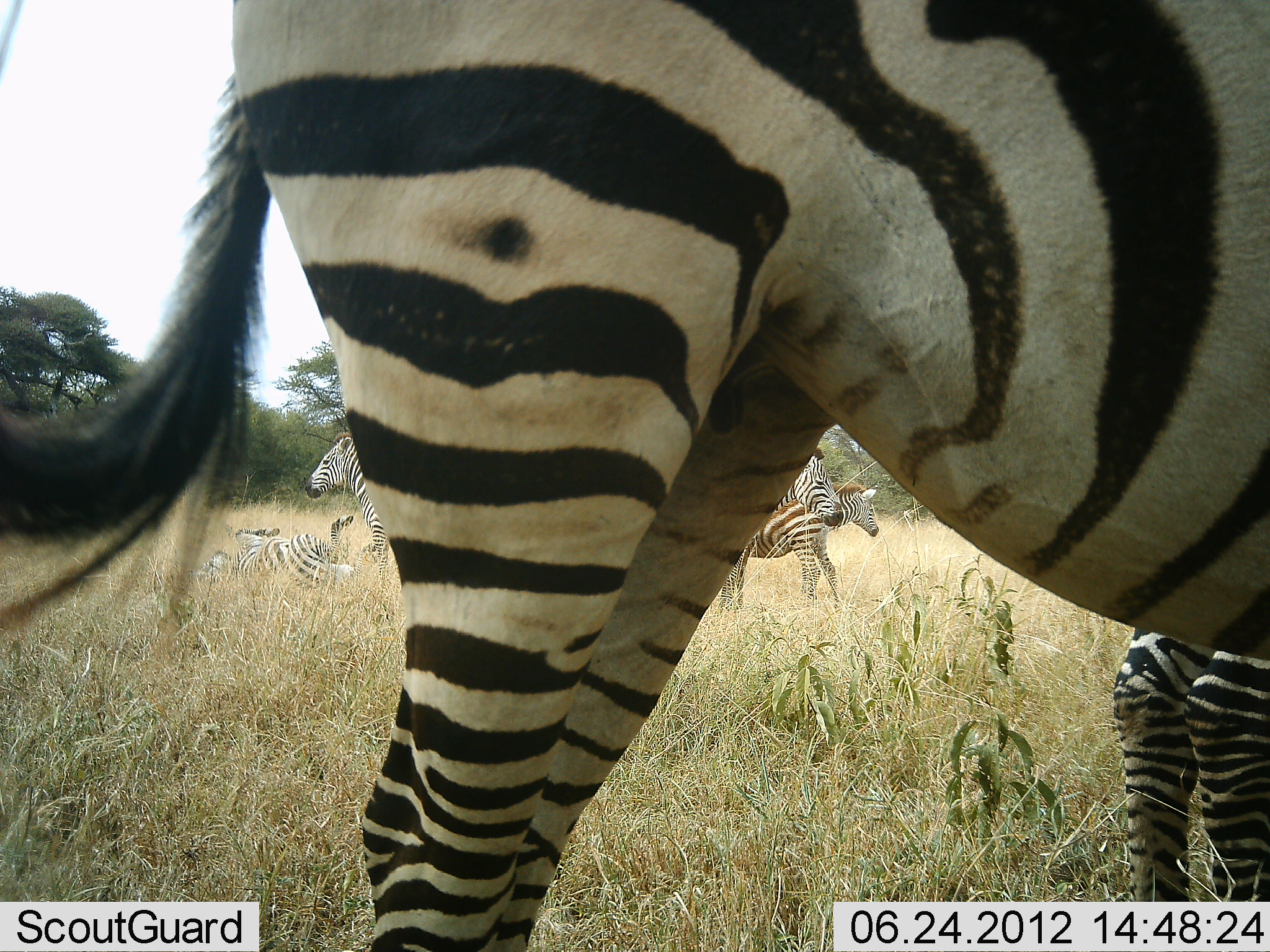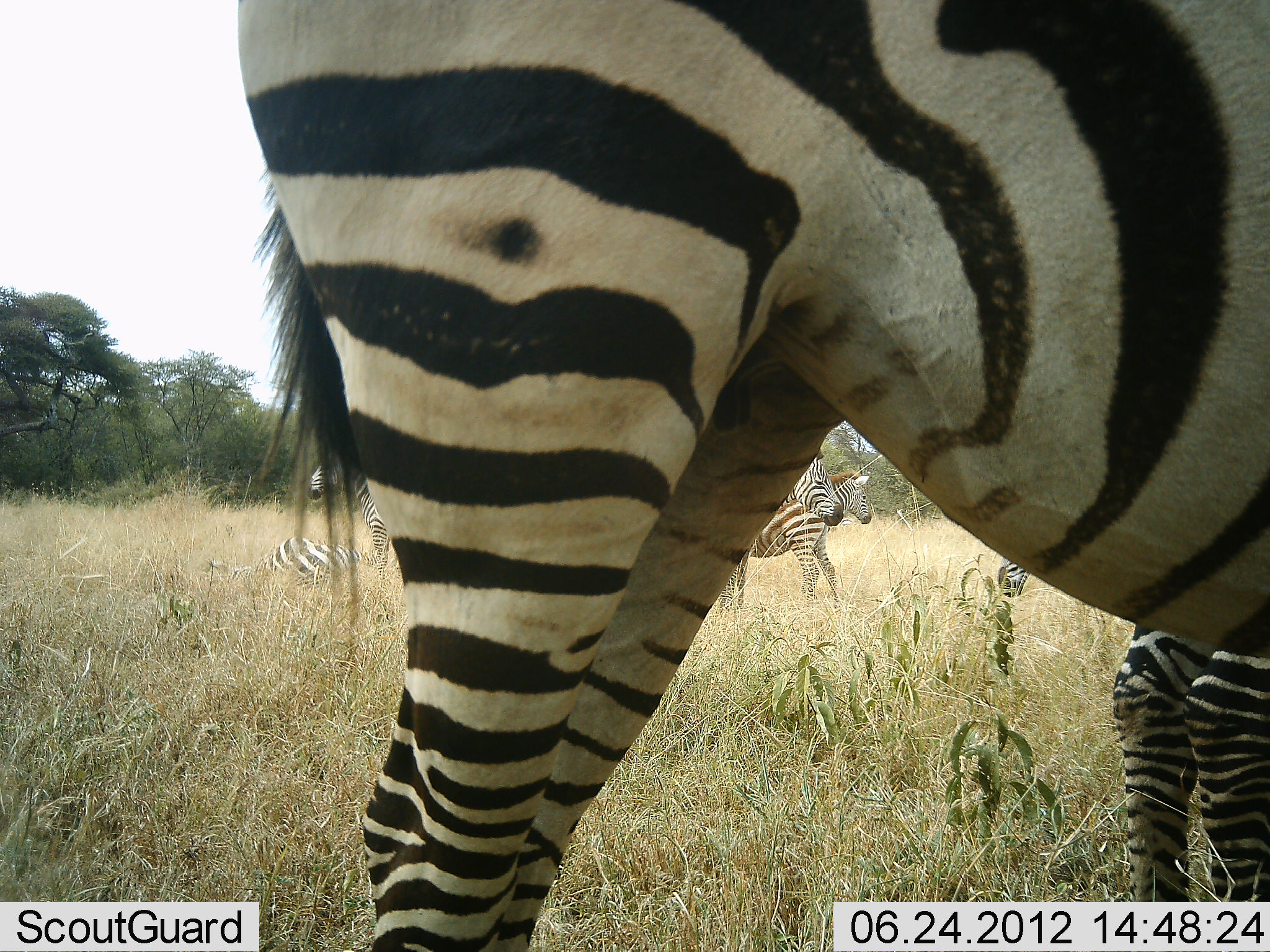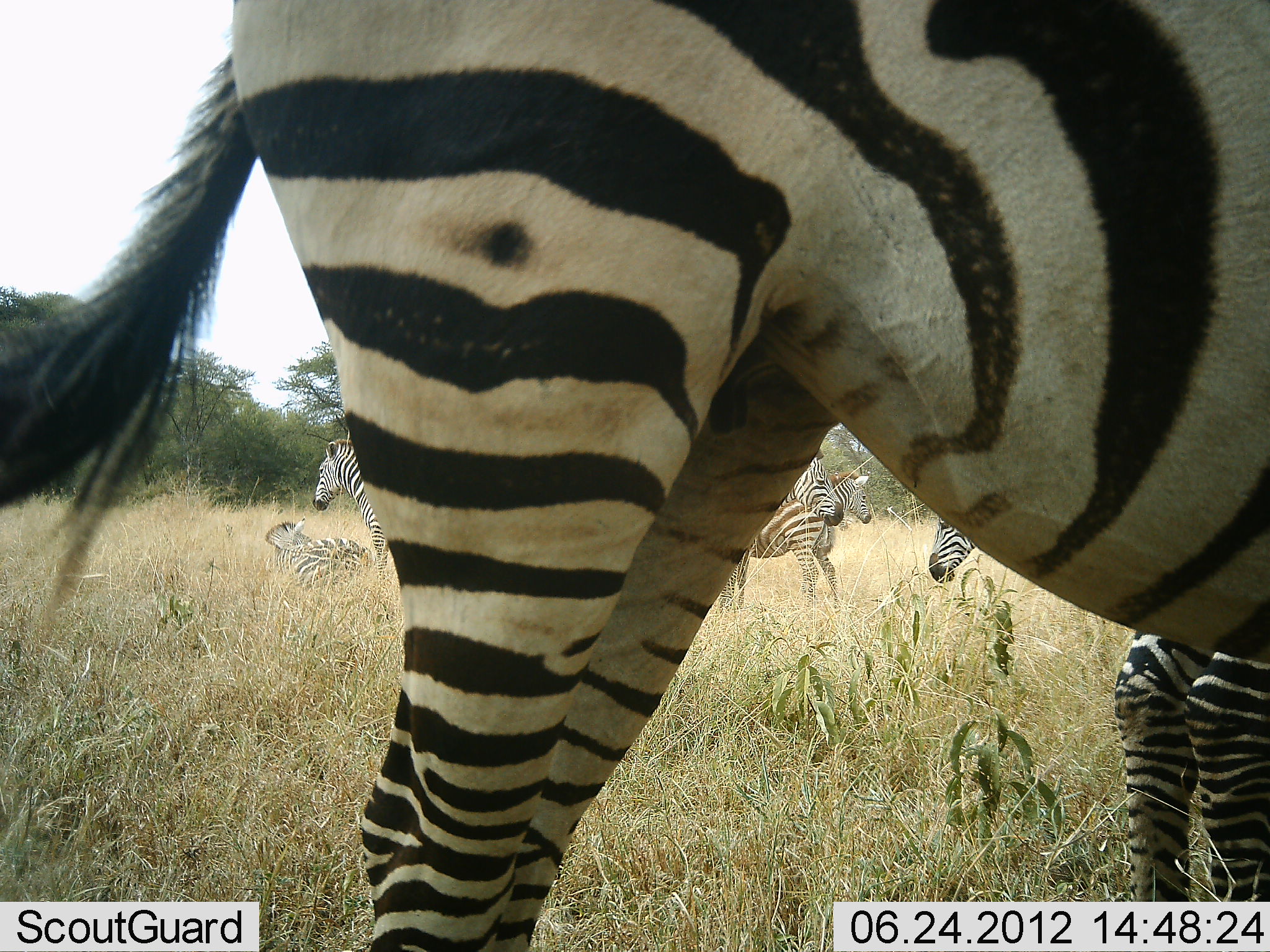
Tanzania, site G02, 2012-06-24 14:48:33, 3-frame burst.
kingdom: Animalia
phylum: Chordata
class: Mammalia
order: Perissodactyla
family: Equidae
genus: Equus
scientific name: Equus quagga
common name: plains zebra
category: zebra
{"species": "zebra (plains zebra) (Equus quagga)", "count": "6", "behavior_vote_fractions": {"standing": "80%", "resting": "40%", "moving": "30%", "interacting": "40%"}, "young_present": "20%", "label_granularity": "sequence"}